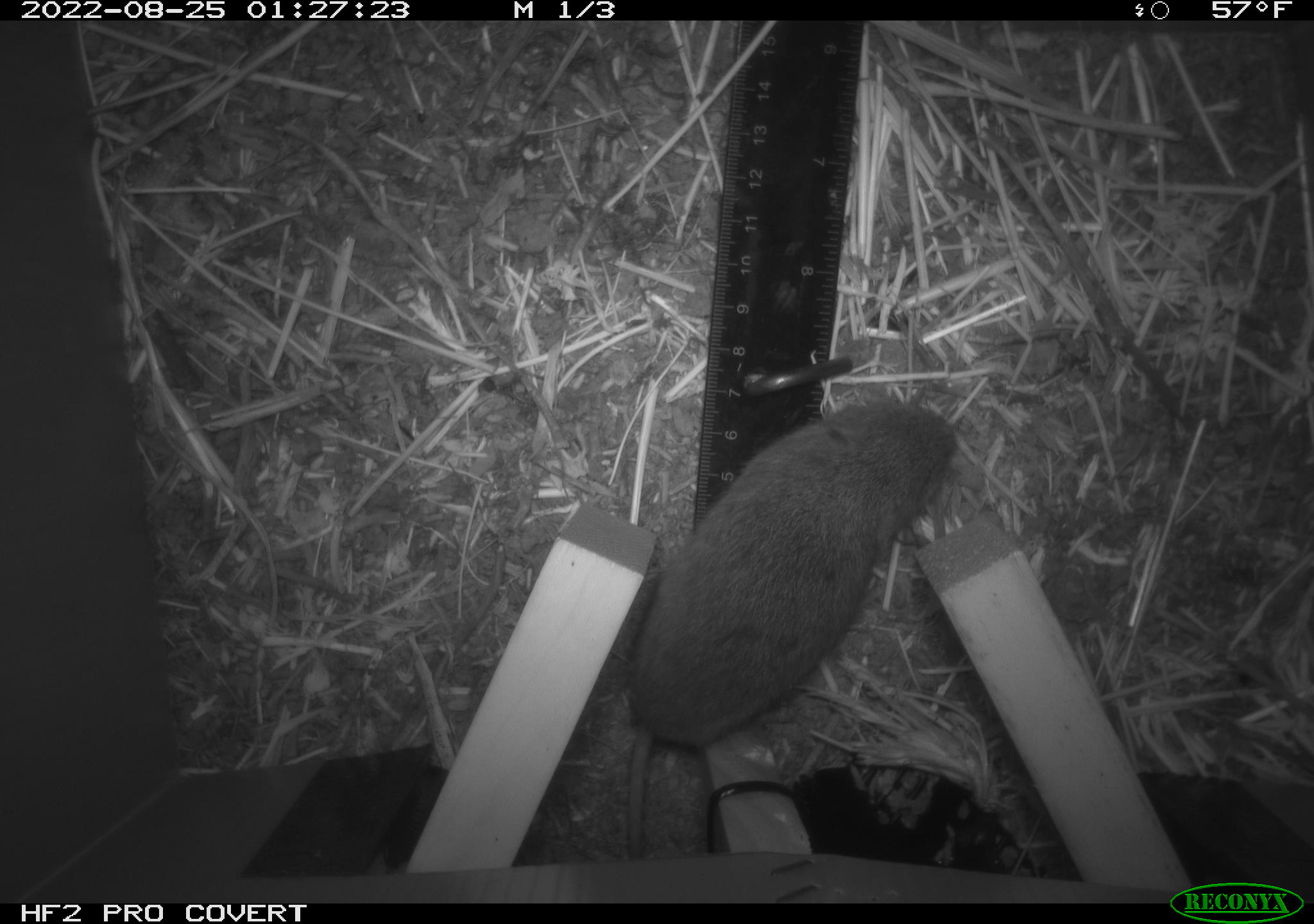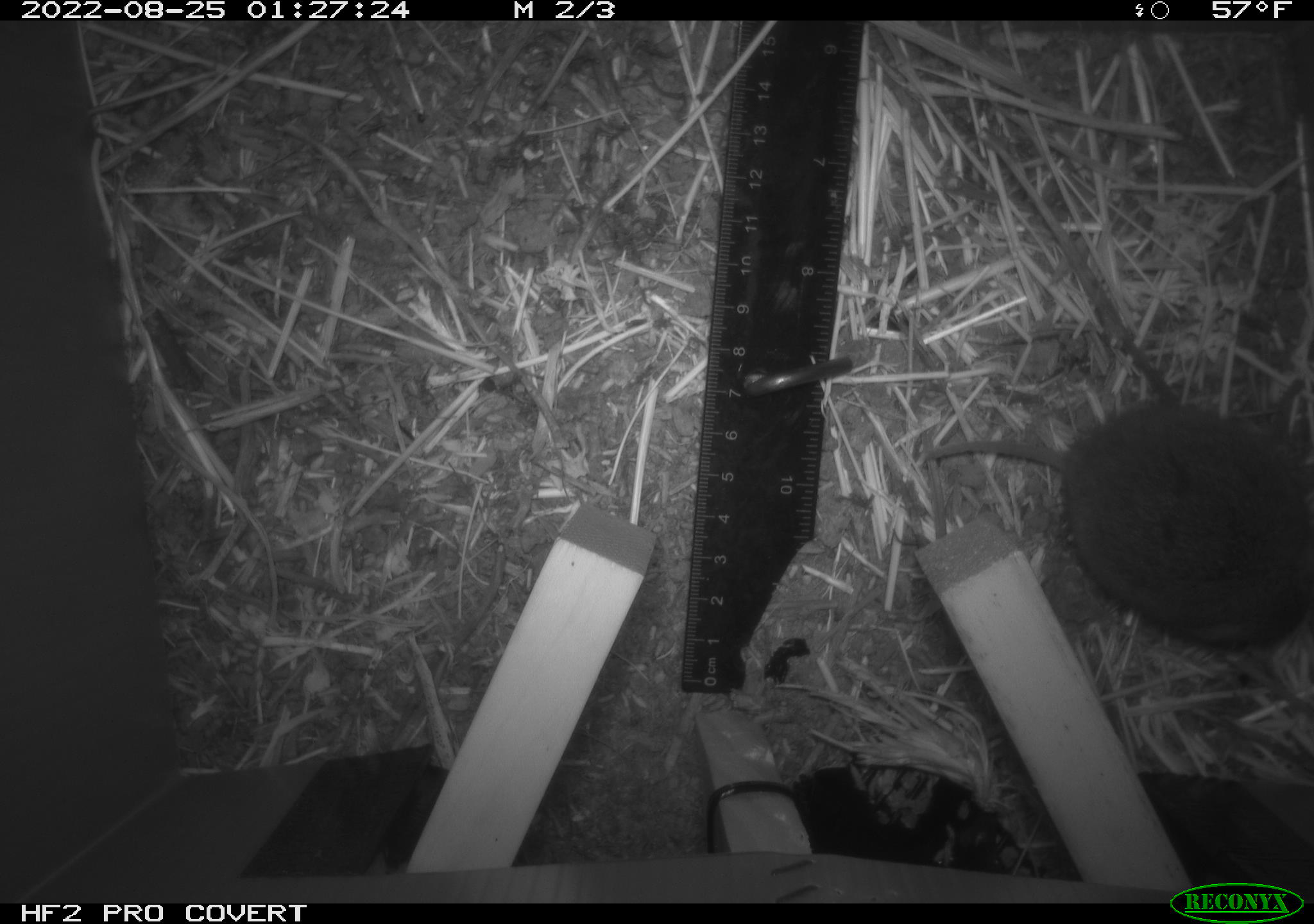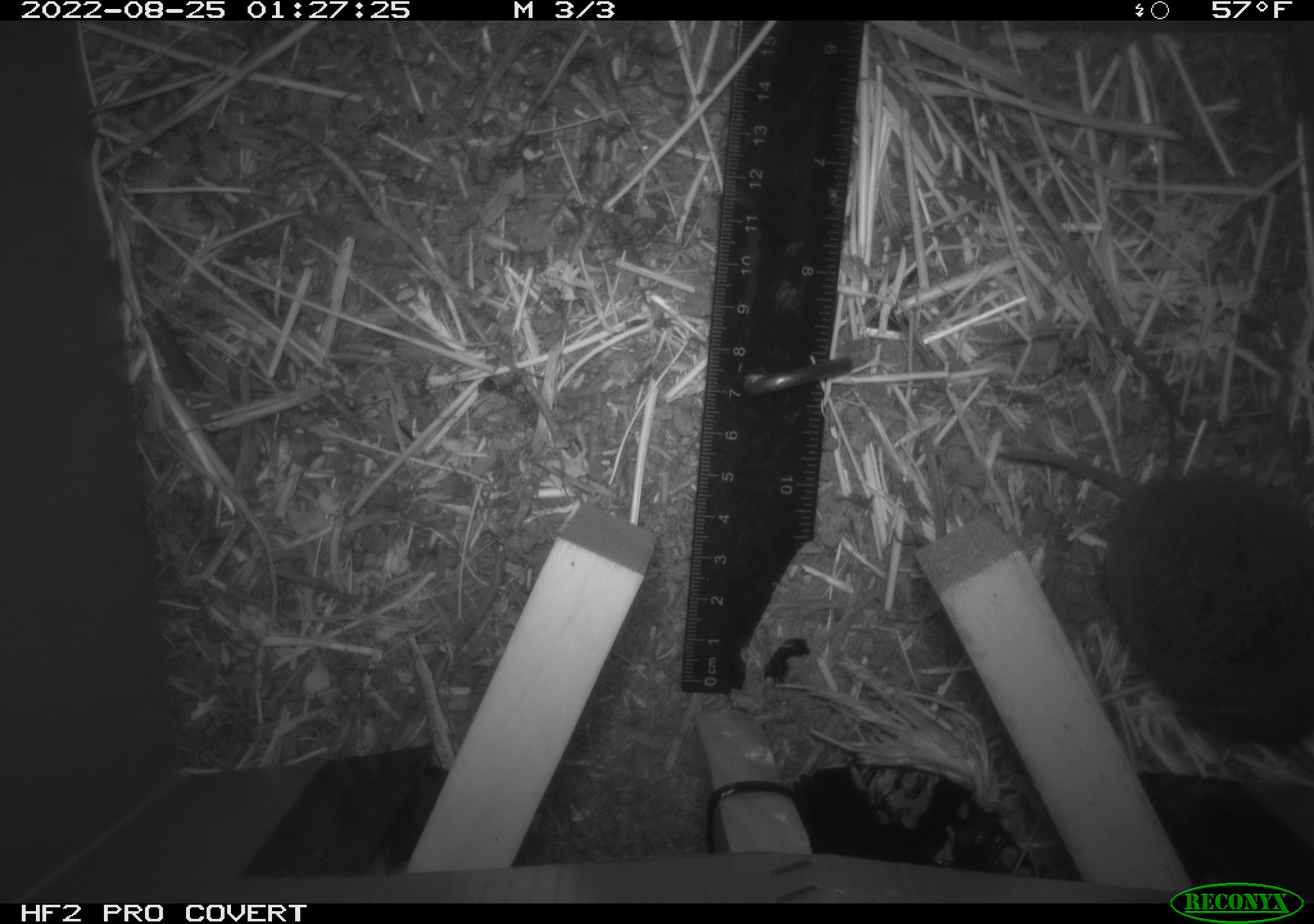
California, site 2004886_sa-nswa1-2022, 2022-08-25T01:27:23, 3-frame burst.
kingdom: Animalia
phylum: Chordata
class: Mammalia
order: Rodentia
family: Cricetidae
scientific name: Cricetidae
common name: hamsters, voles, lemmings, and allies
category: cricetidae family